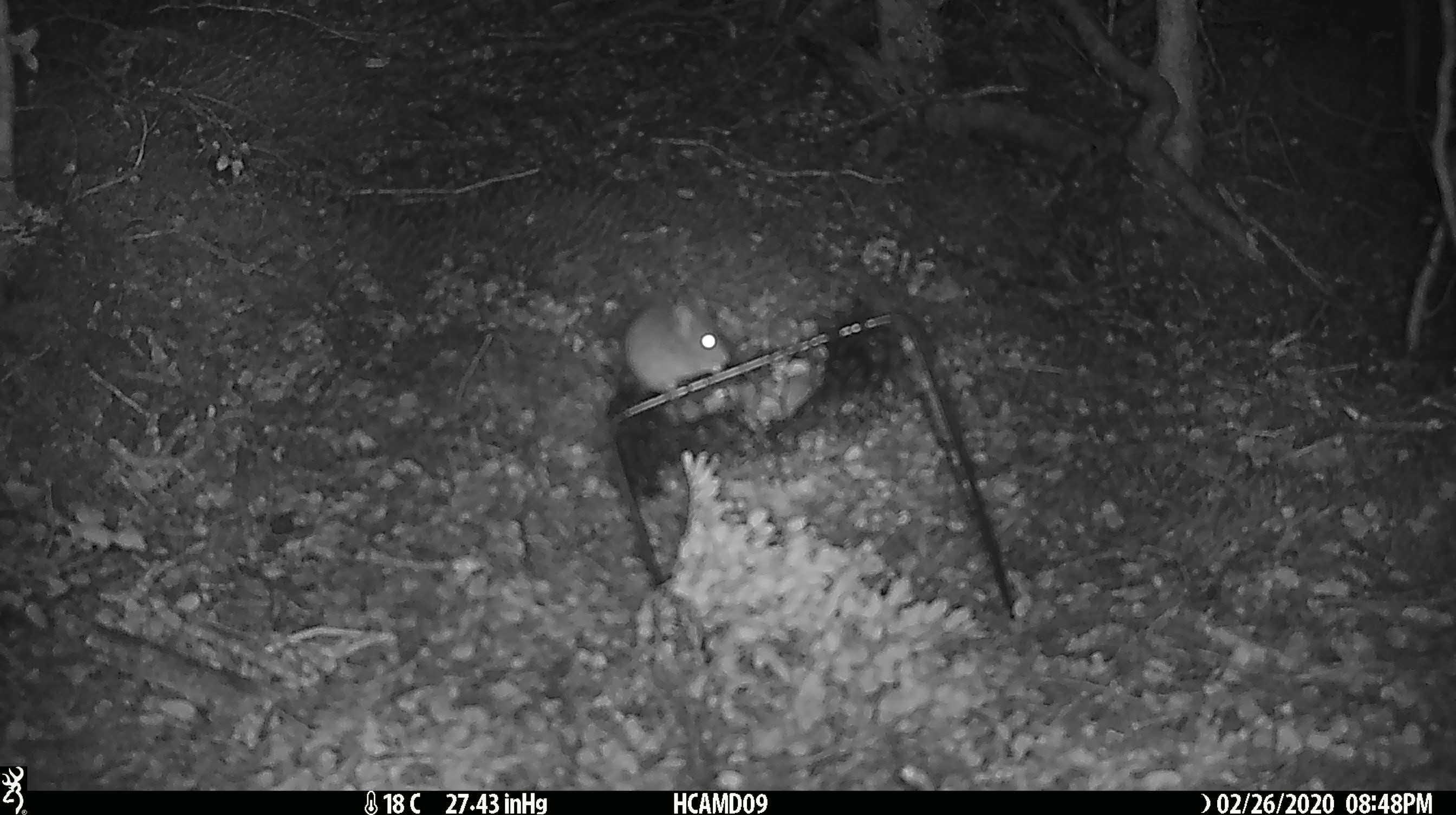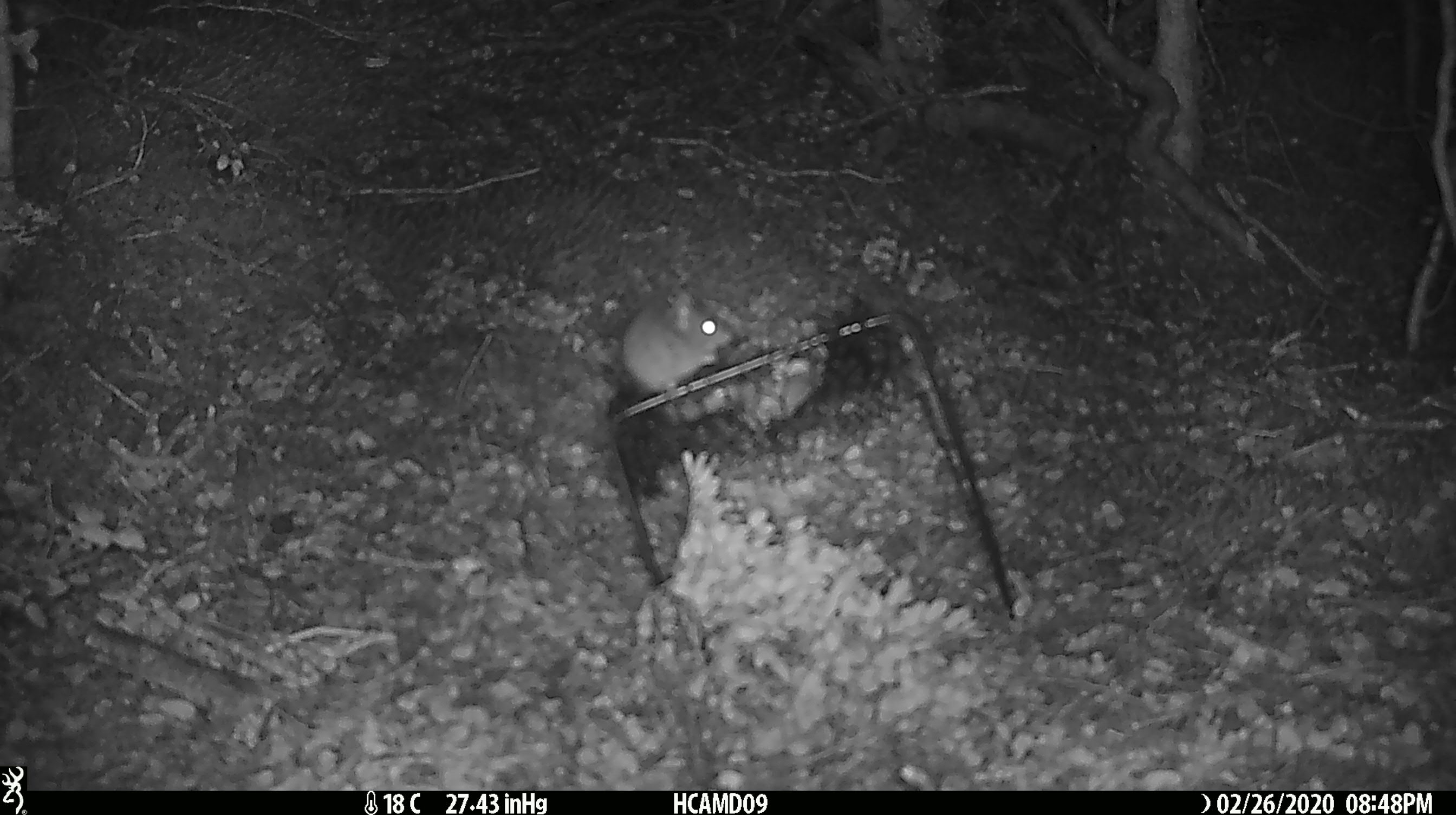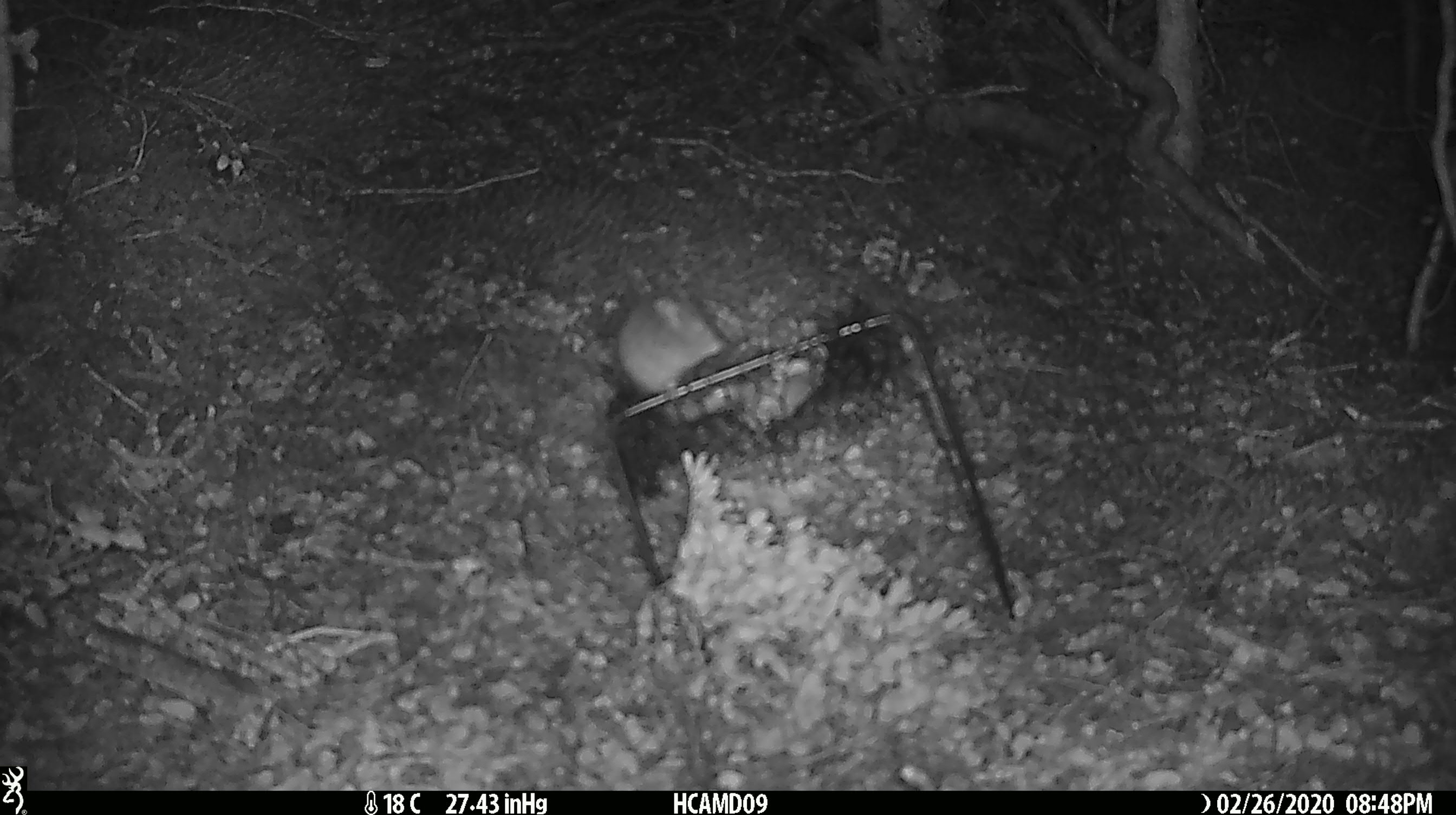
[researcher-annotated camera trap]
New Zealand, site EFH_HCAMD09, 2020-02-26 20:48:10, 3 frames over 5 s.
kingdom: Animalia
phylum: Chordata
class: Mammalia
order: Rodentia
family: Muridae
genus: Mus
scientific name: Mus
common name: mouse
Mouse (Mus).